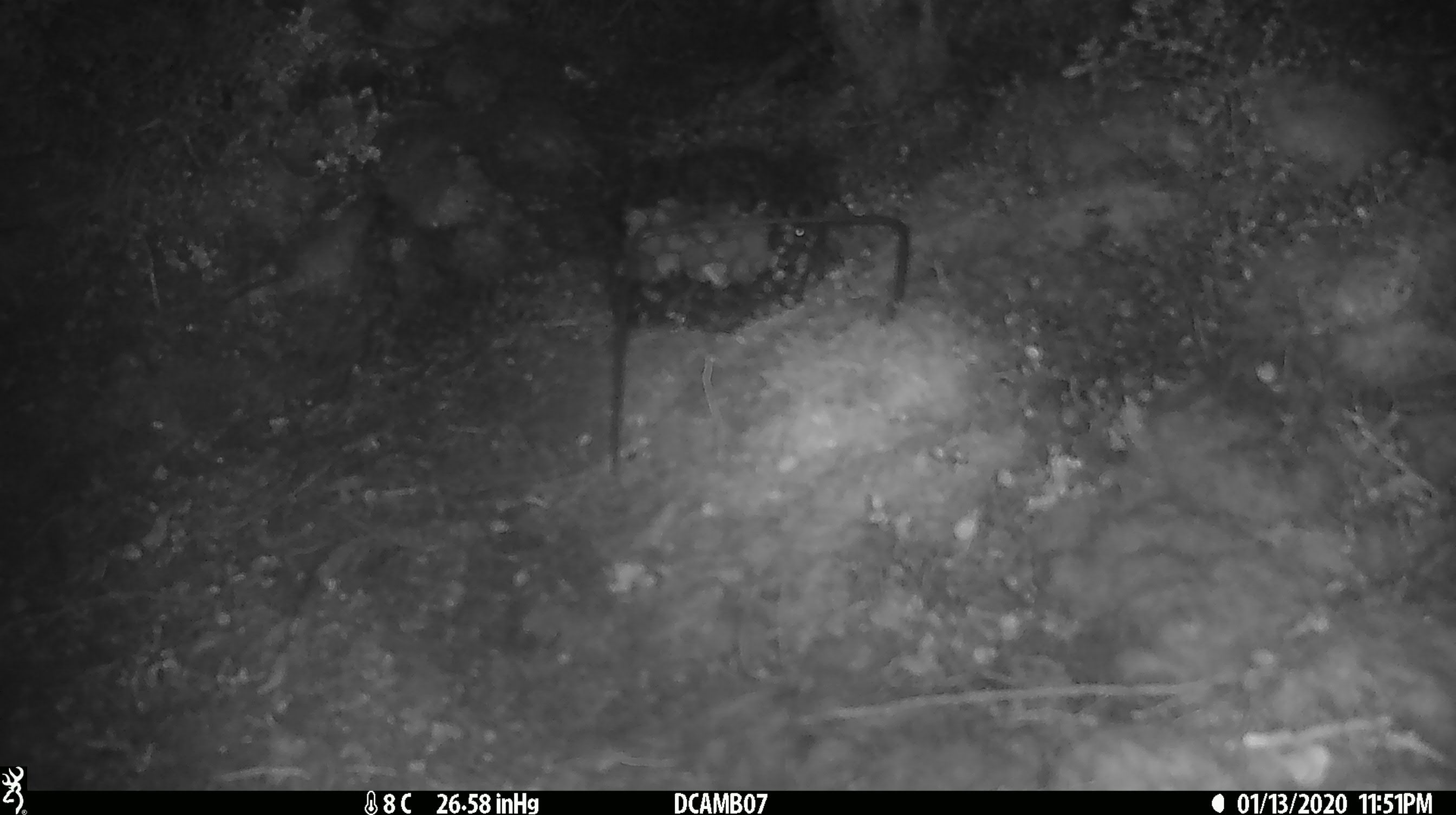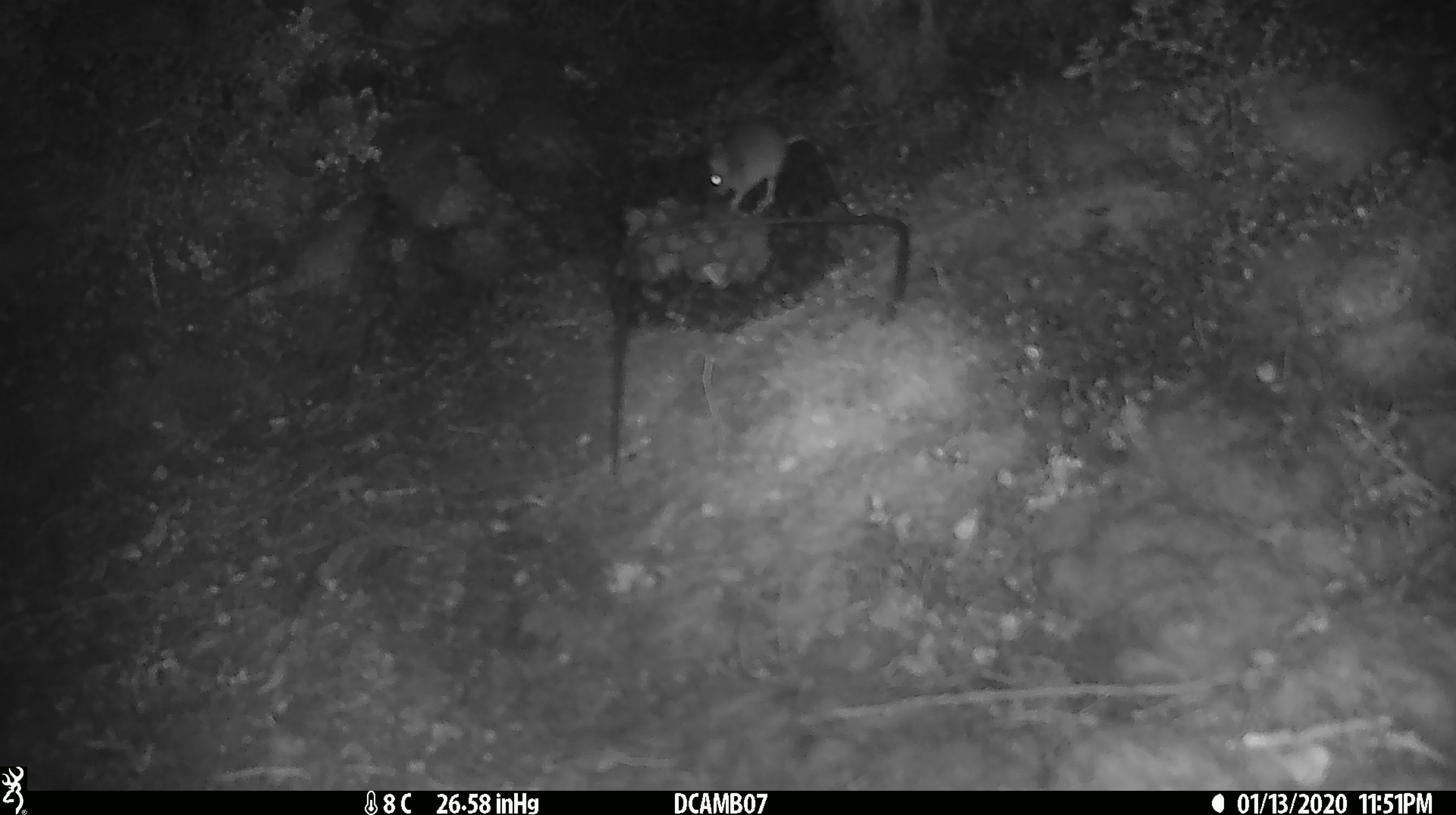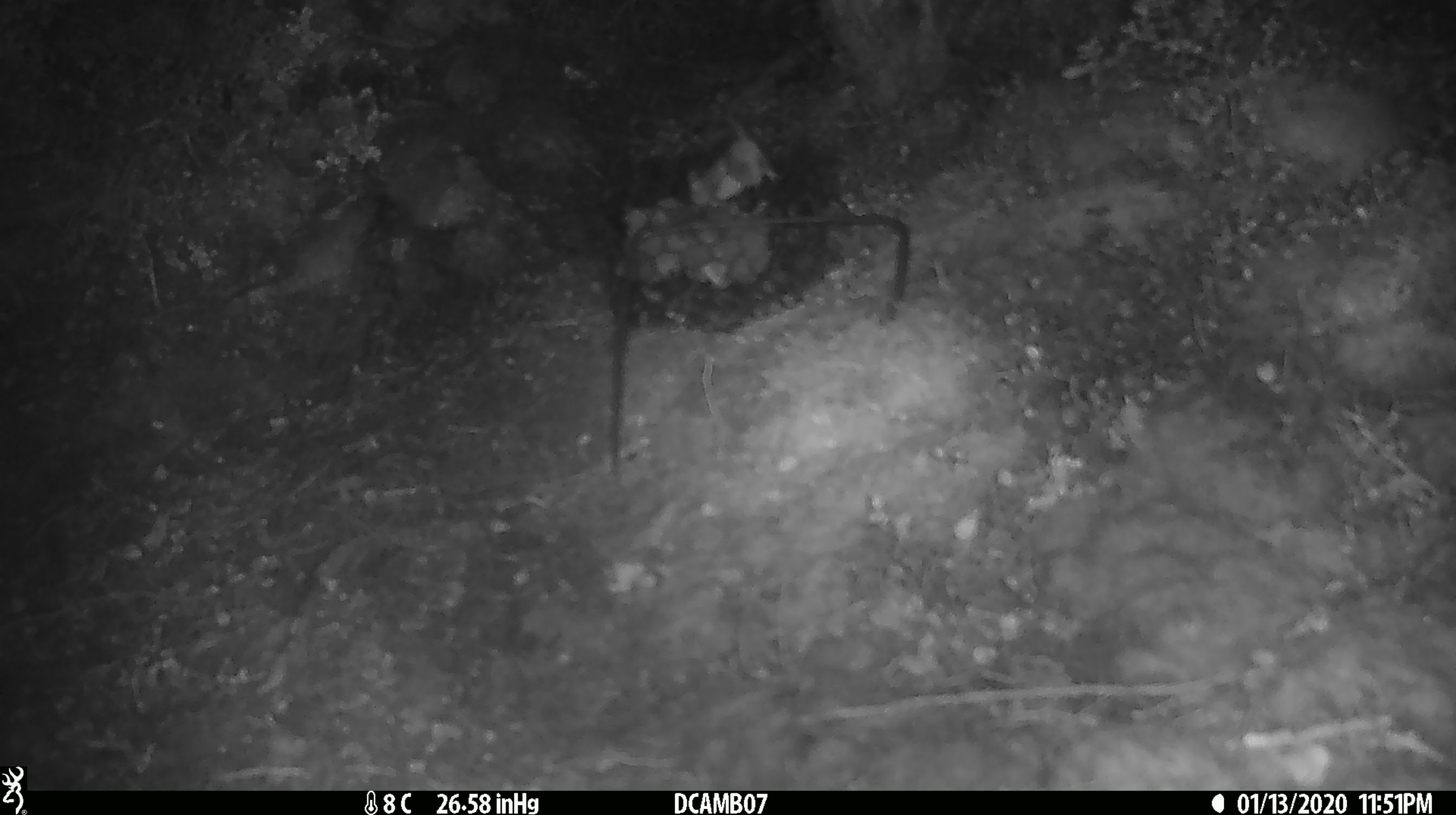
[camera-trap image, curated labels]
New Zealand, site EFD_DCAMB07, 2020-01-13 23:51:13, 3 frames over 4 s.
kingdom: Animalia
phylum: Chordata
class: Mammalia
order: Rodentia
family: Muridae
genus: Mus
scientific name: Mus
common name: mouse